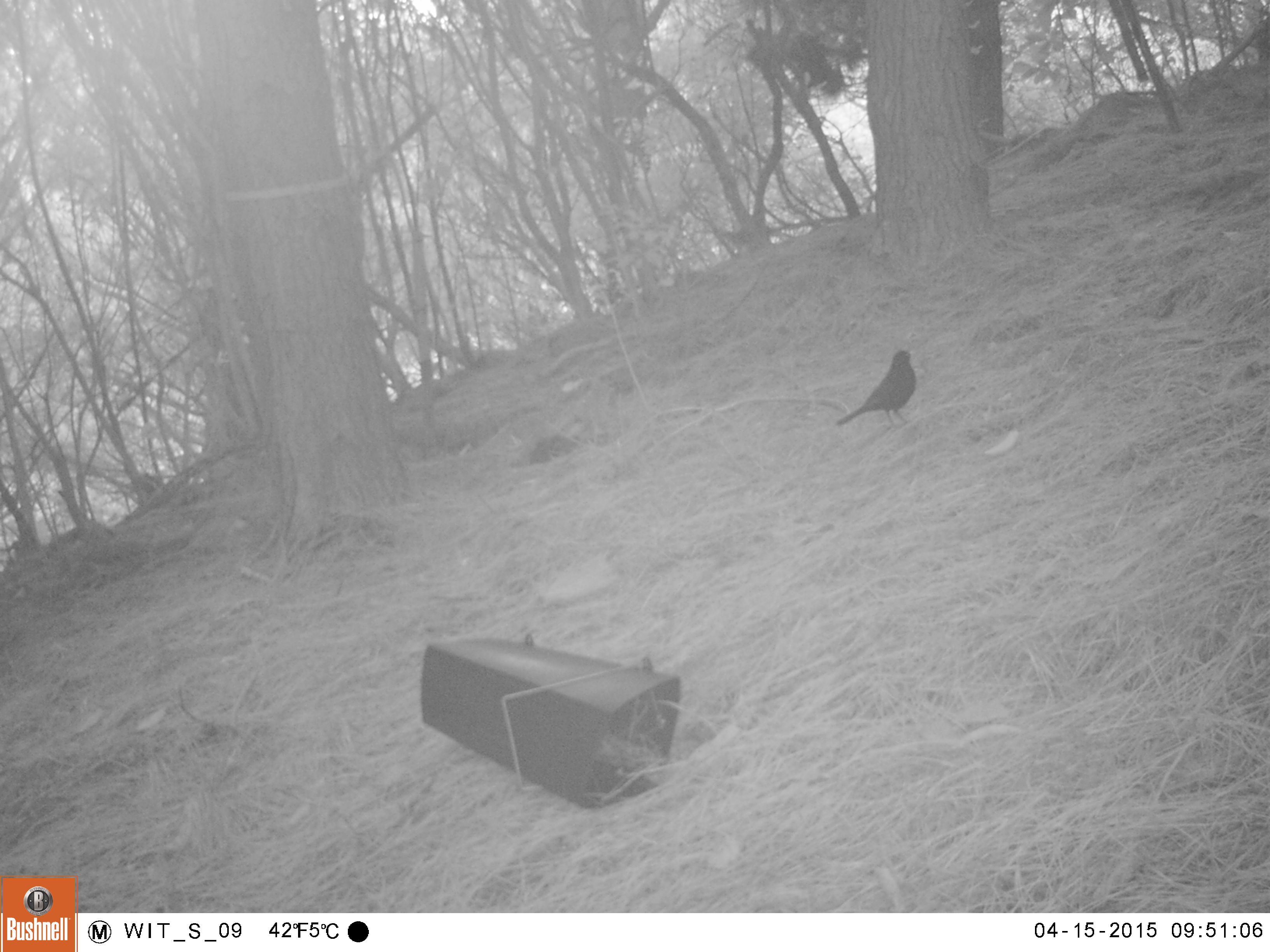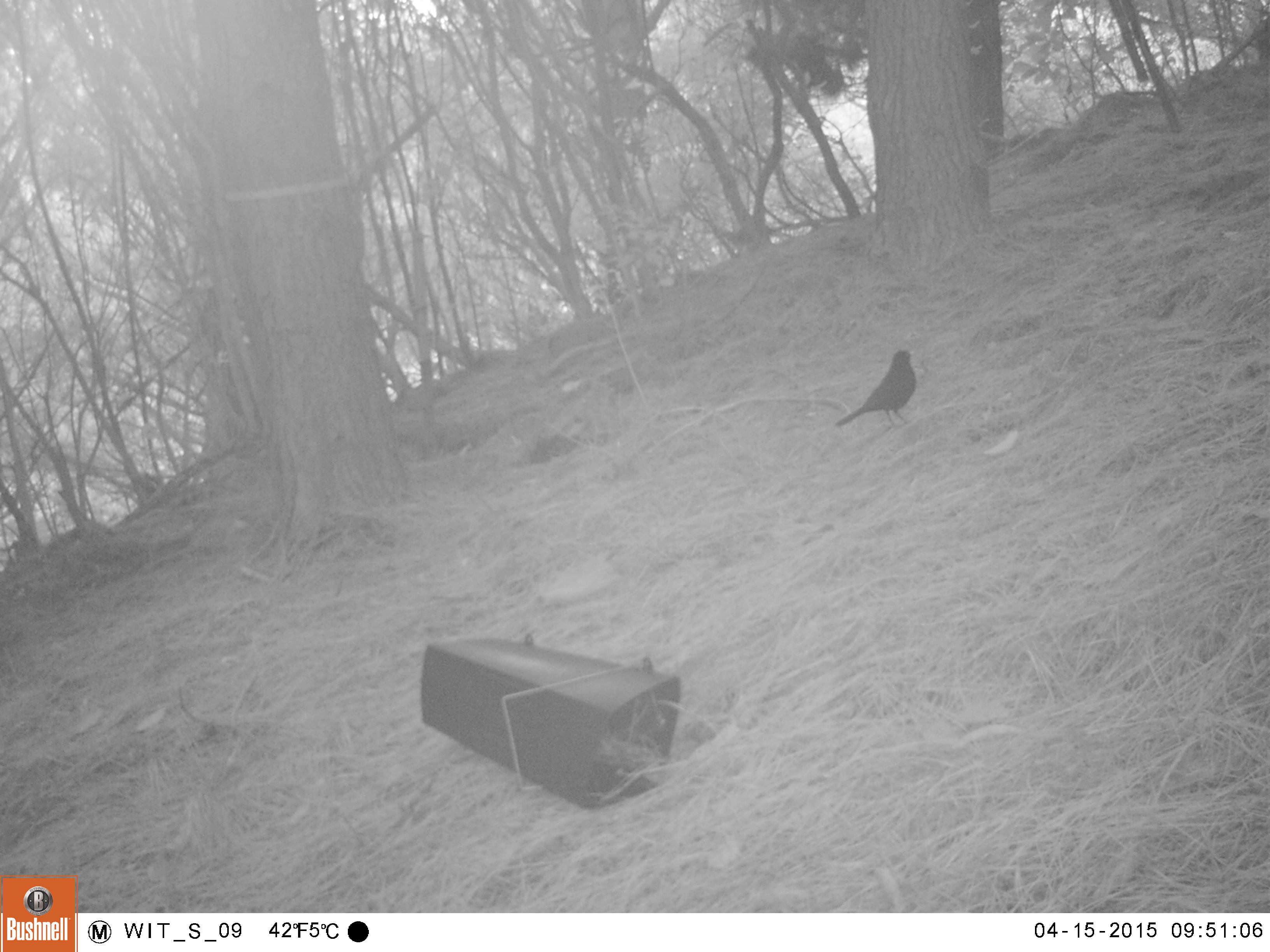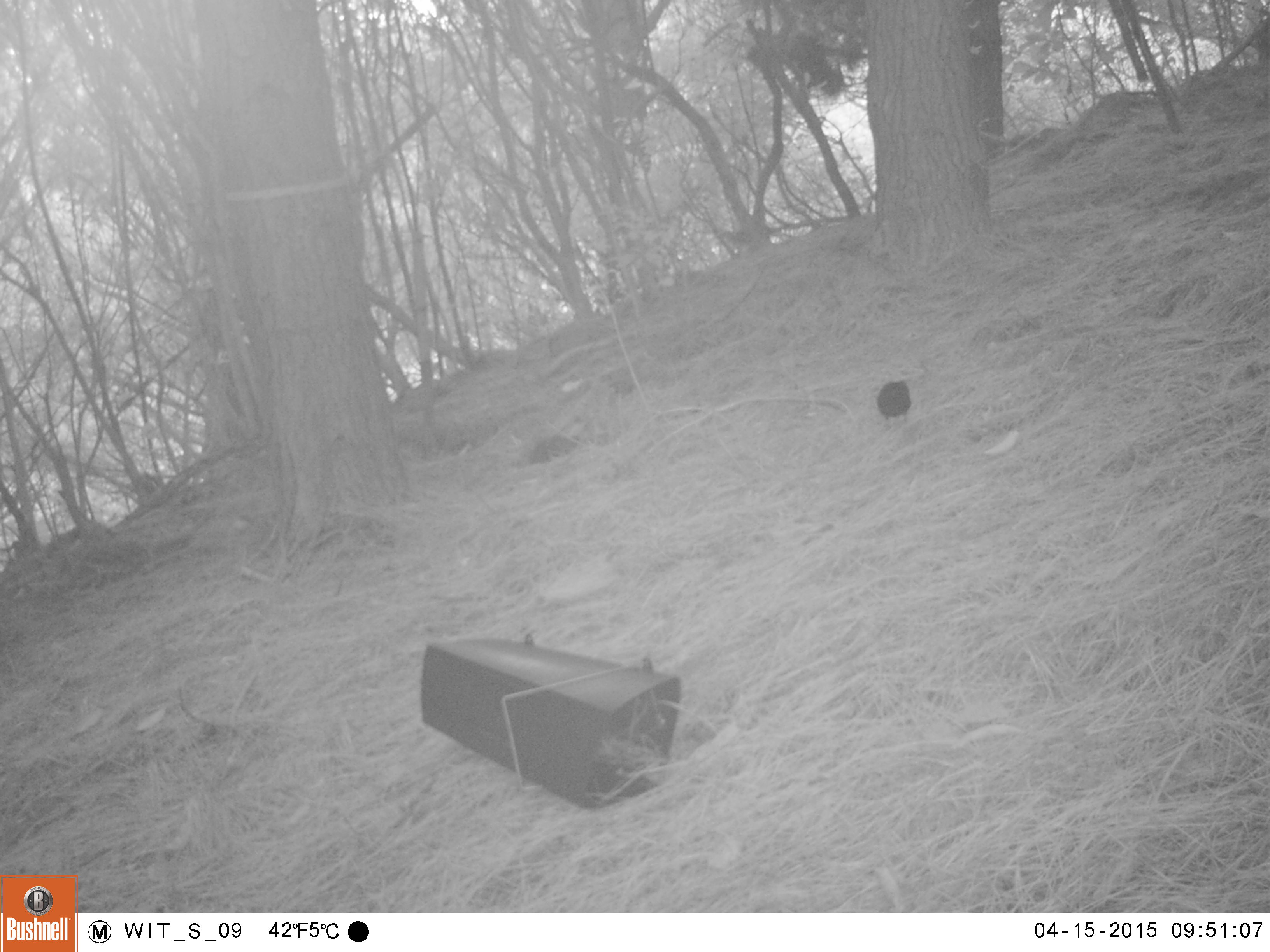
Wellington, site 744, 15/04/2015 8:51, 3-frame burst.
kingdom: Animalia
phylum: Chordata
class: Aves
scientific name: Aves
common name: bird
Bird (Aves).